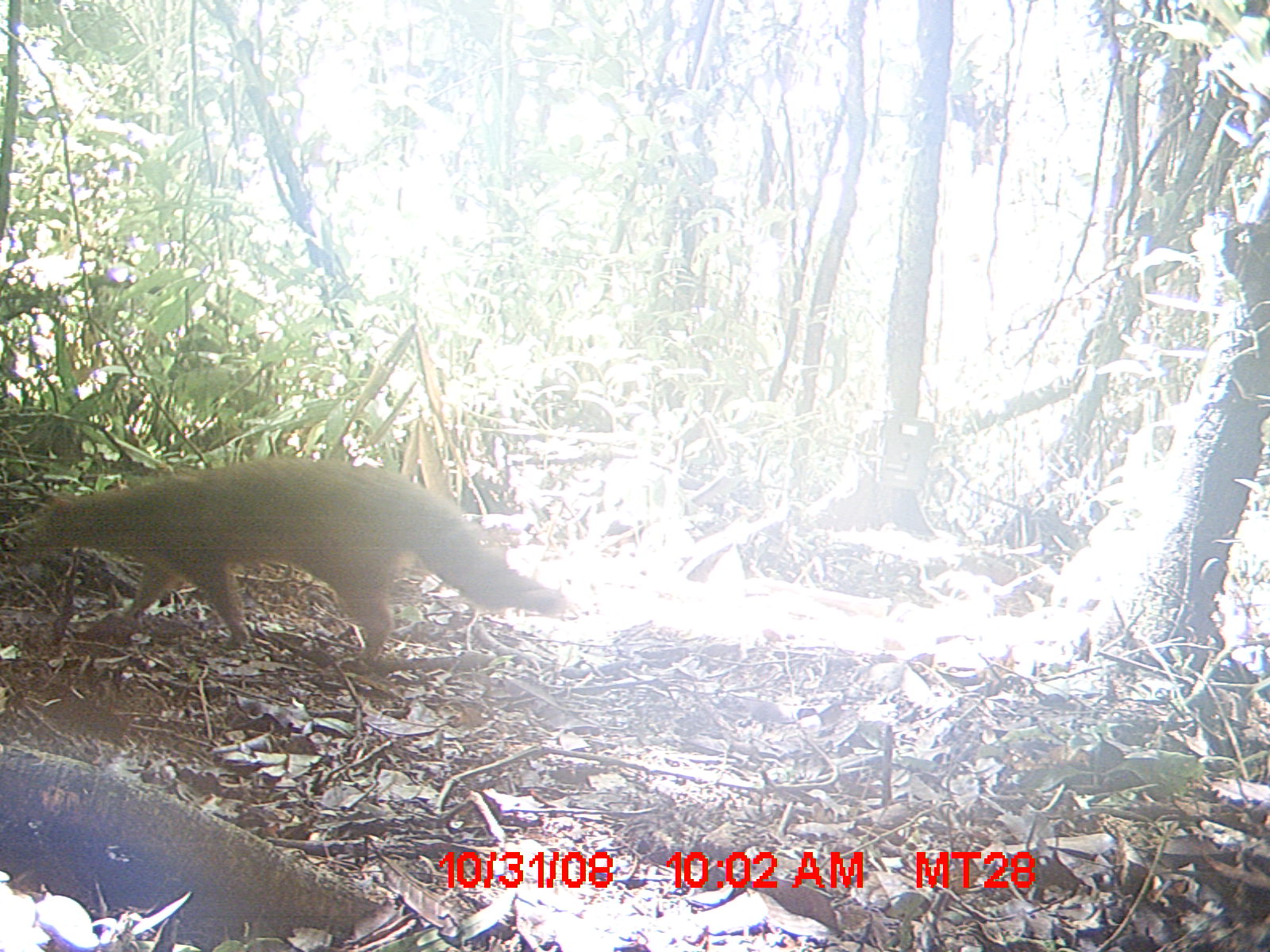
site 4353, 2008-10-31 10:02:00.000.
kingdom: Animalia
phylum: Chordata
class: Aves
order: Cuculiformes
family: Cuculidae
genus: Coua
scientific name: Coua serriana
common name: red-breasted coua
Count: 3.